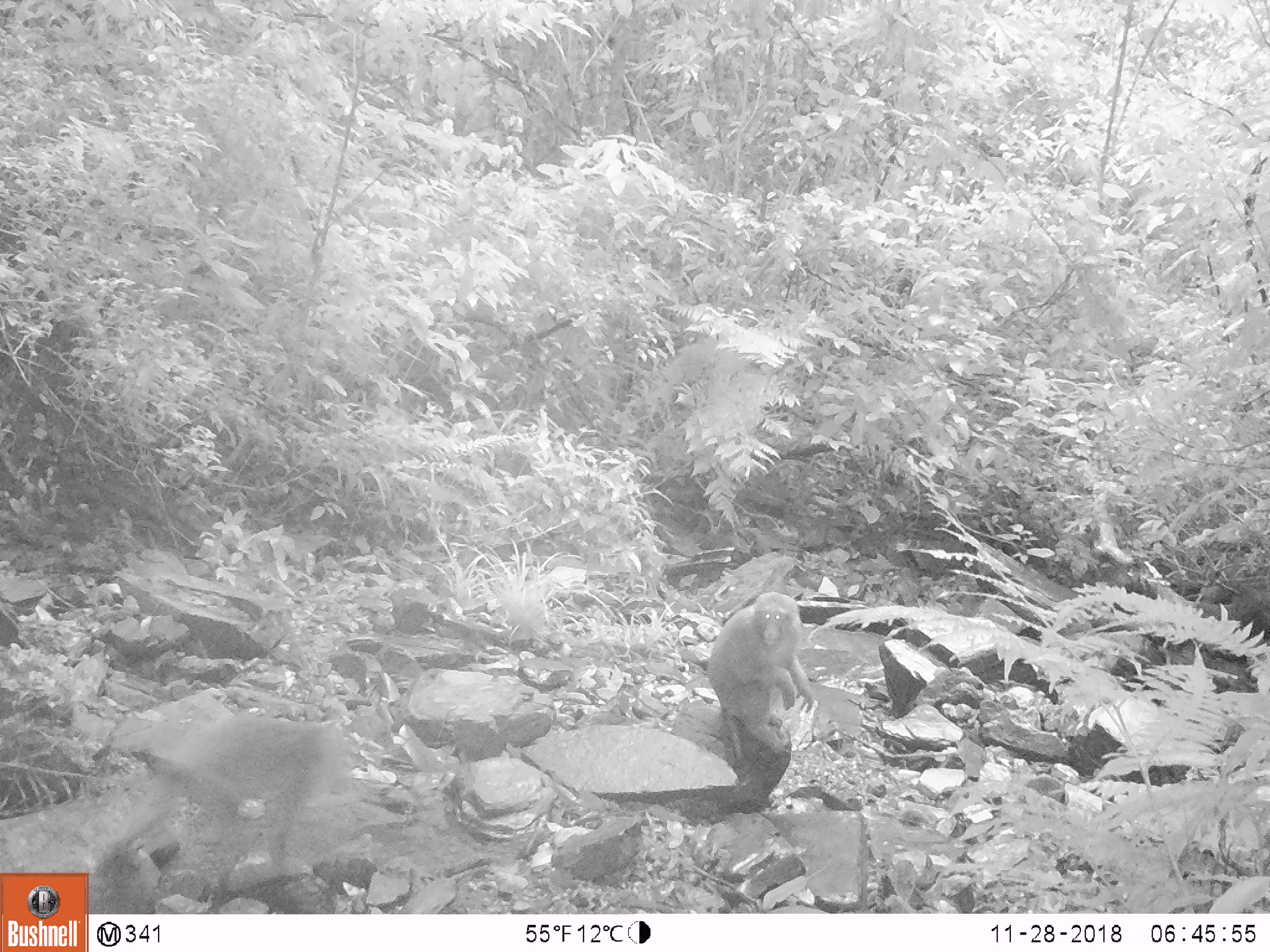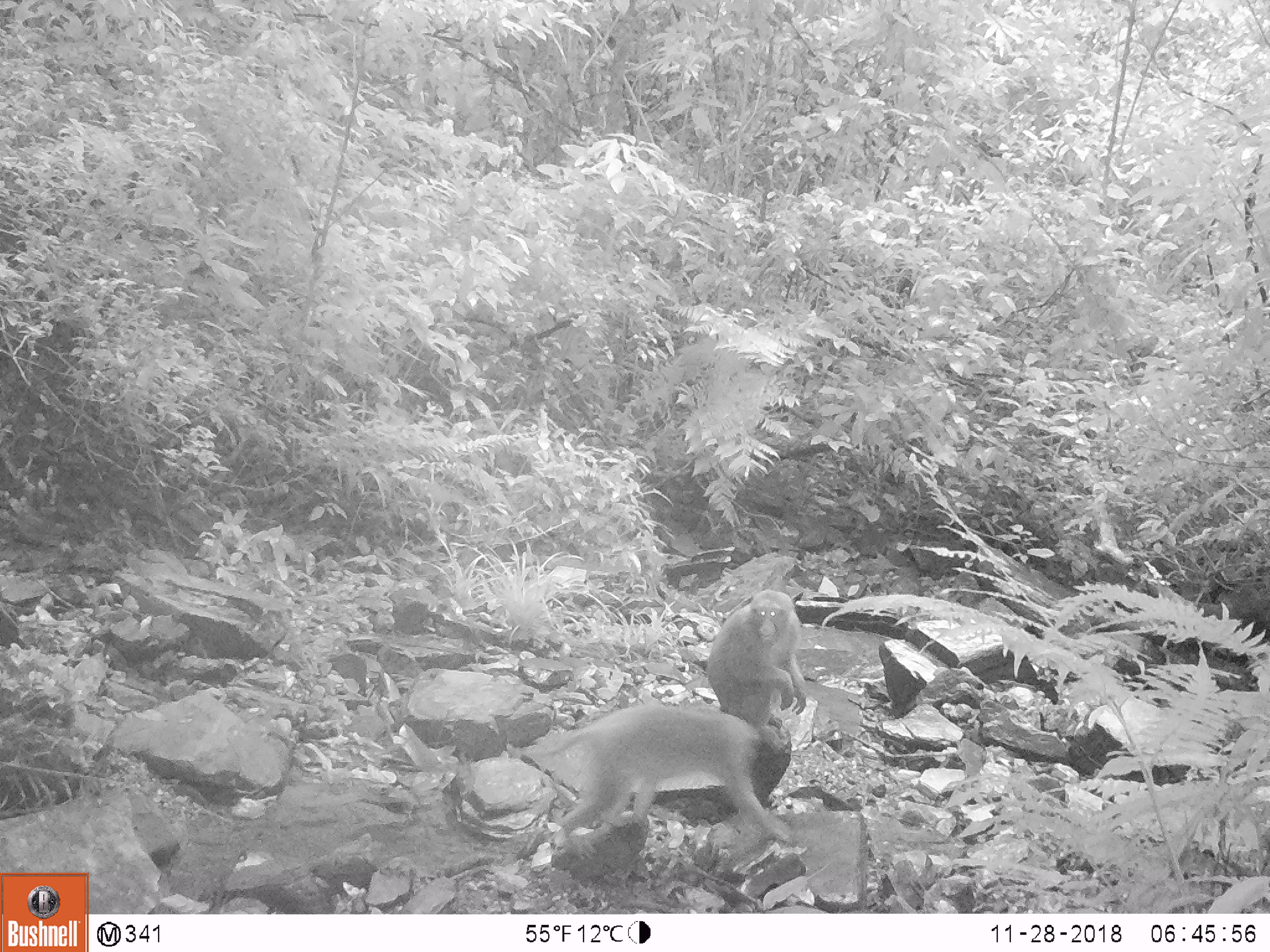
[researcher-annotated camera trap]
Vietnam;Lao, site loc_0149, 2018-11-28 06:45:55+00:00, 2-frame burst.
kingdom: Animalia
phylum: Chordata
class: Mammalia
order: Primates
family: Cercopithecidae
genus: Macaca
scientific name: Macaca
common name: macaques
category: assam or rhesus macaque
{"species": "assam or rhesus macaque (macaques) (Macaca)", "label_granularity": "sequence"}